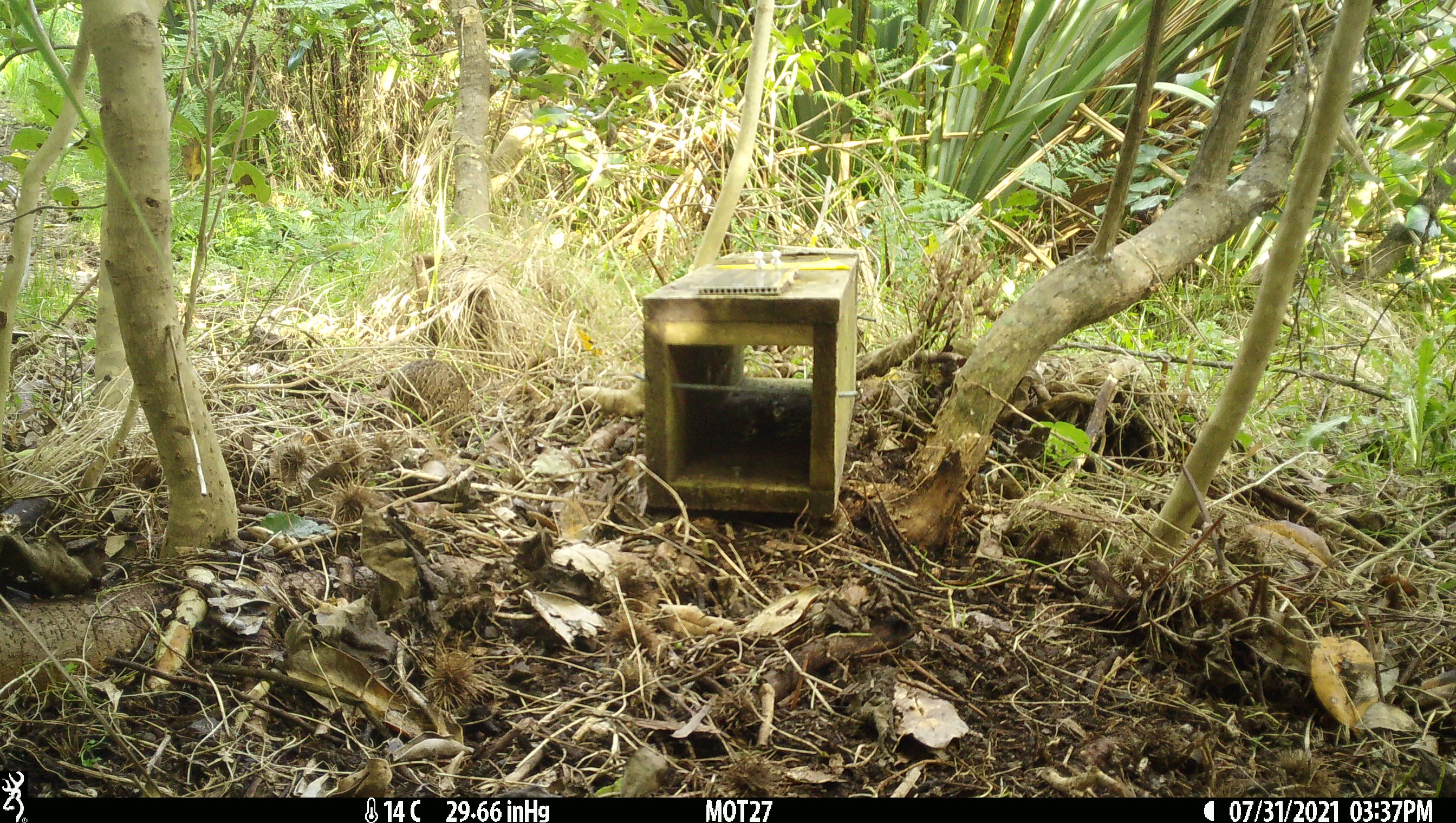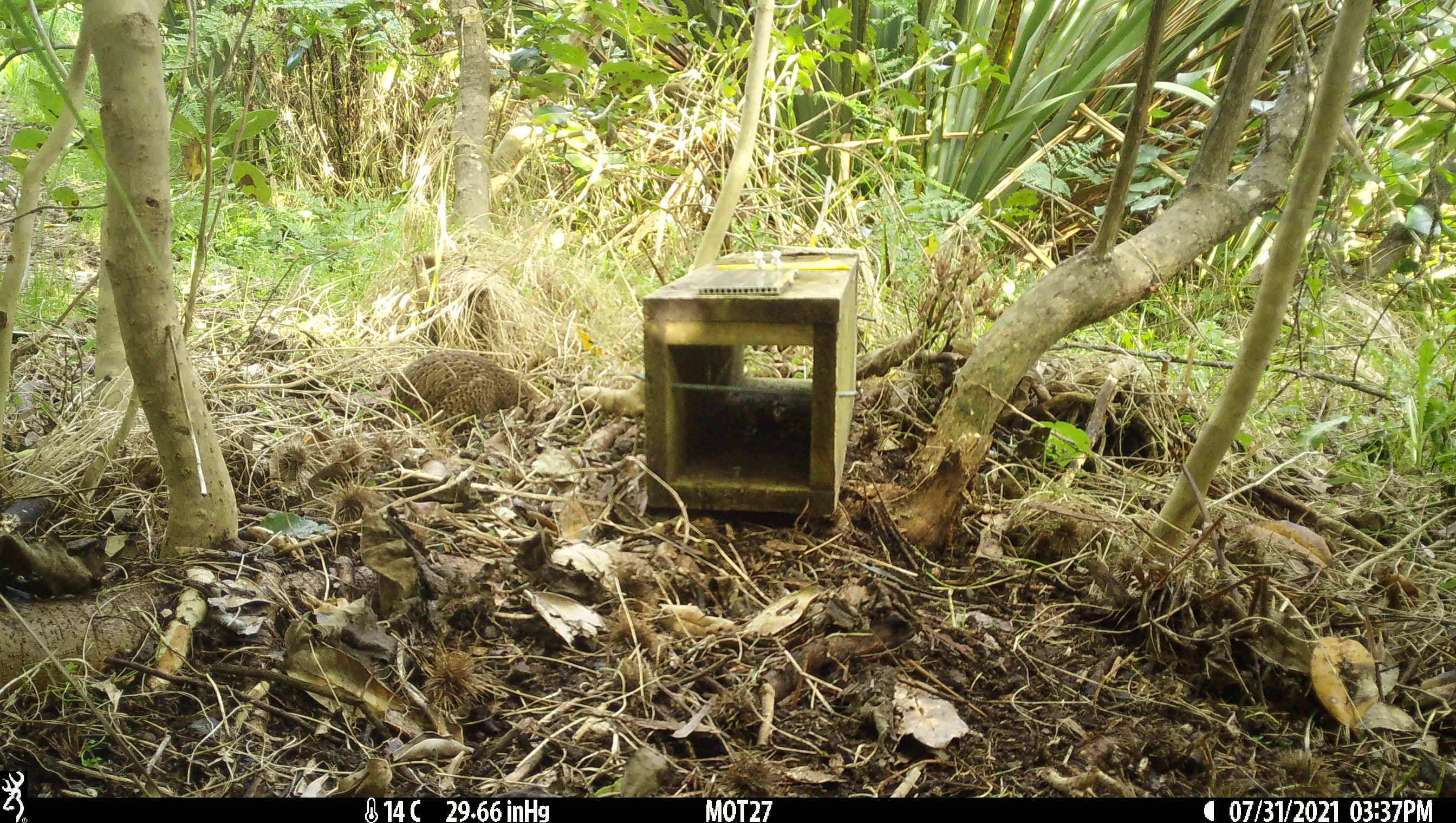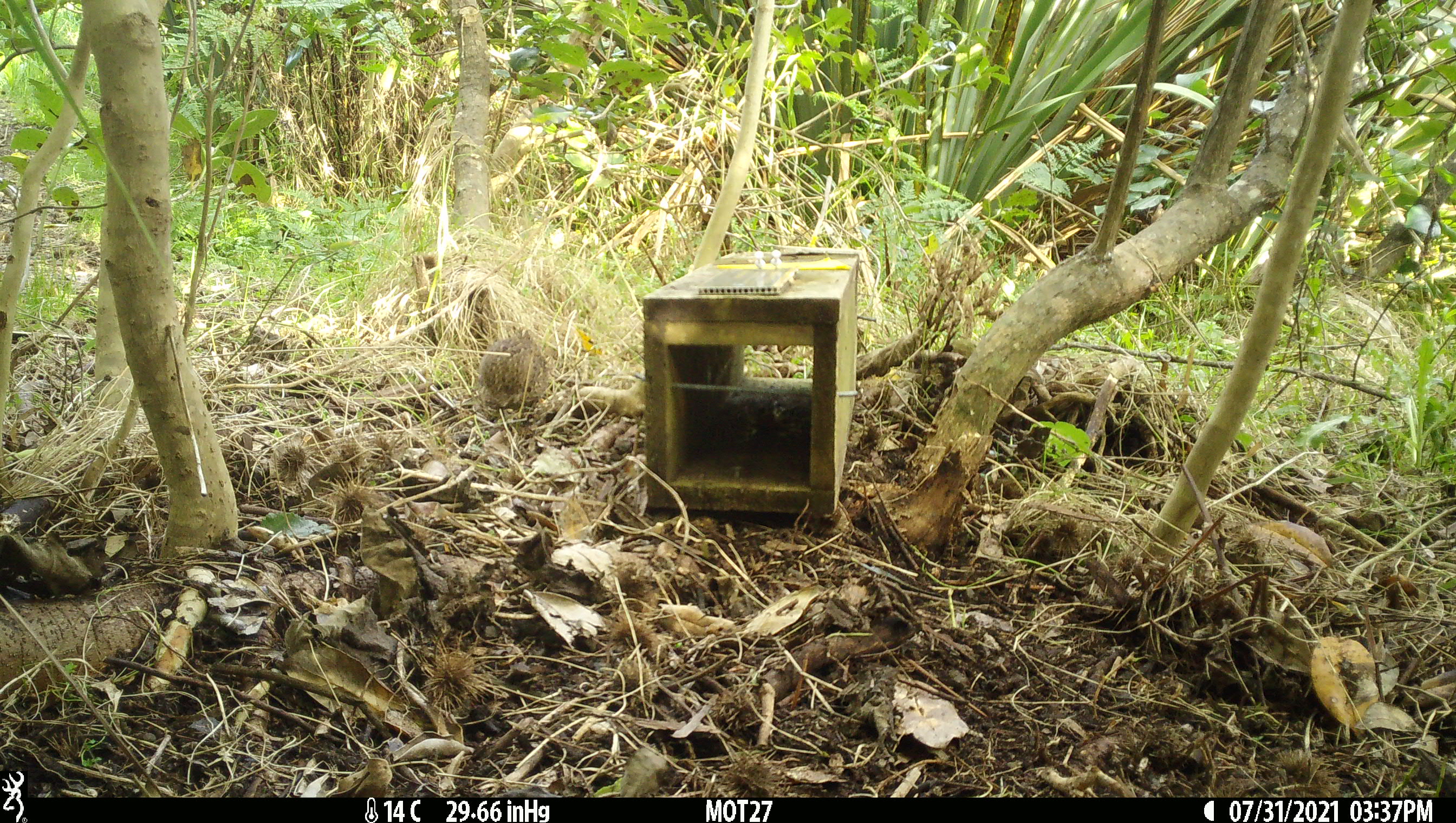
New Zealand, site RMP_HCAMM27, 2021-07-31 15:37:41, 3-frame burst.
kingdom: Animalia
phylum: Chordata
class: Aves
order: Galliformes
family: Phasianidae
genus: Synoicus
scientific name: Synoicus ypsilophorus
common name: brown quail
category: quail brown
Quail brown (brown quail) (Synoicus ypsilophorus).